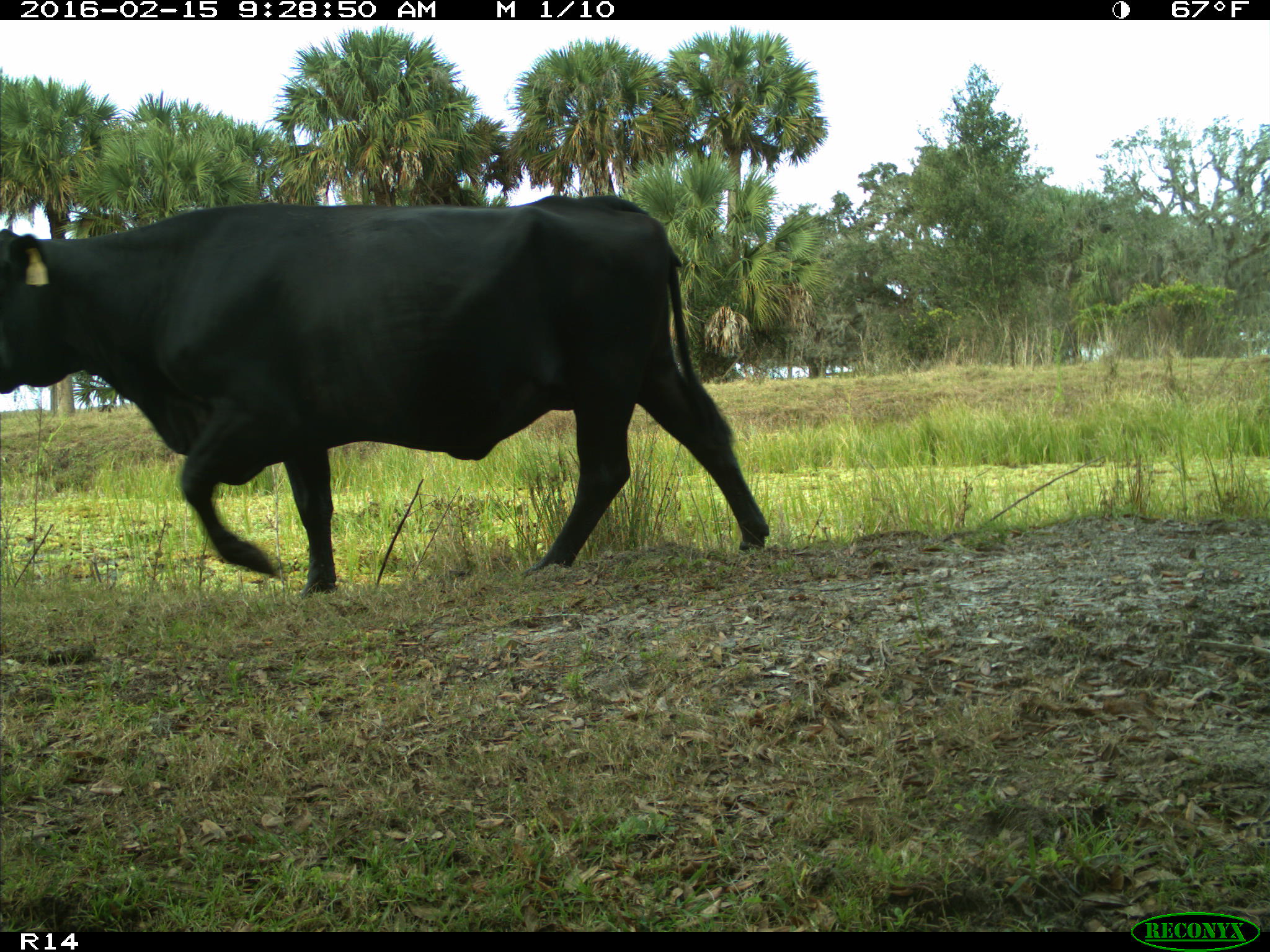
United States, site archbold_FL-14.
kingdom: Animalia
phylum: Chordata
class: Mammalia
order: Artiodactyla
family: Bovidae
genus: Bos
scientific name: Bos taurus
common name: domestic cow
Bos taurus (domestic cow).